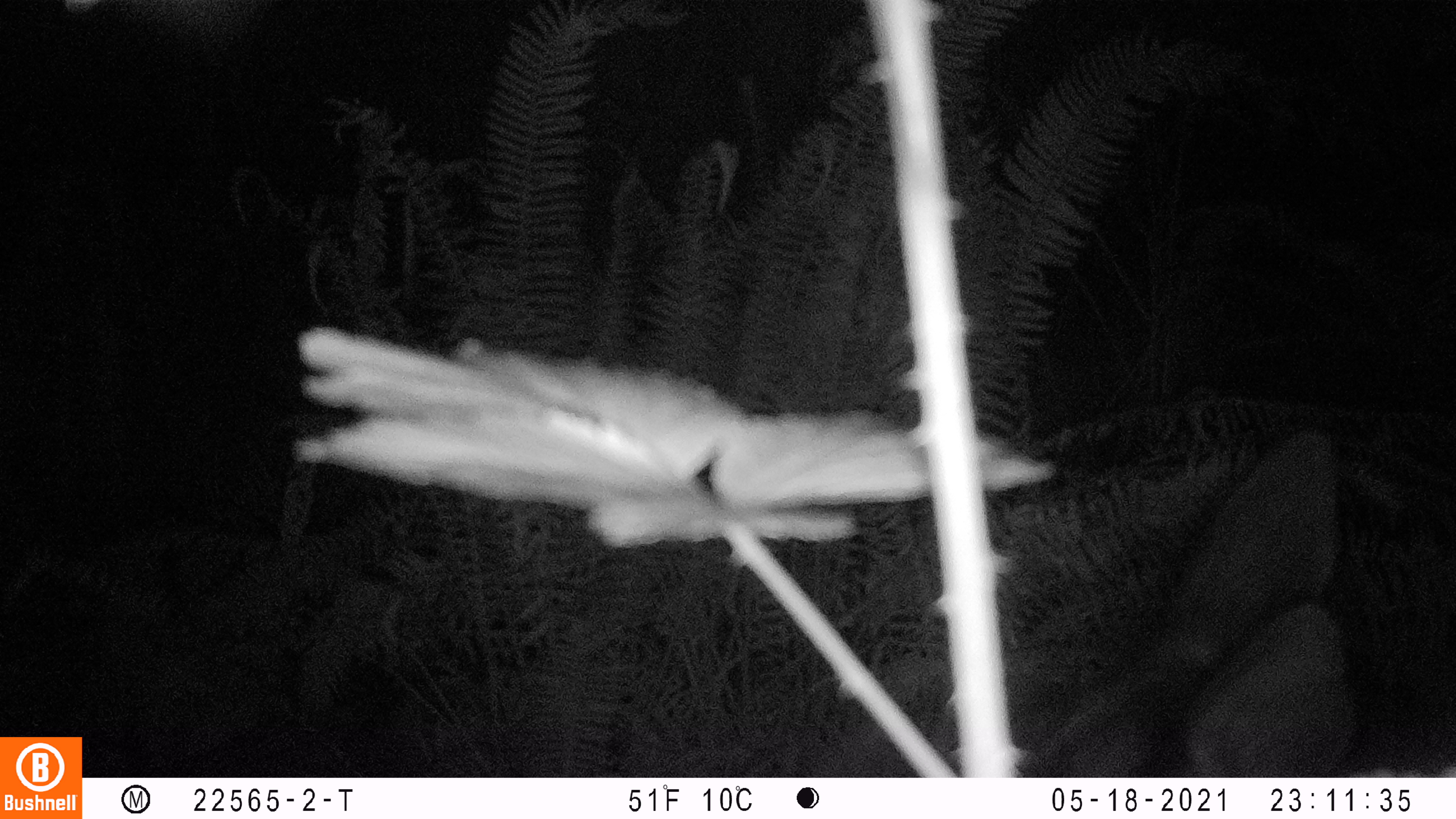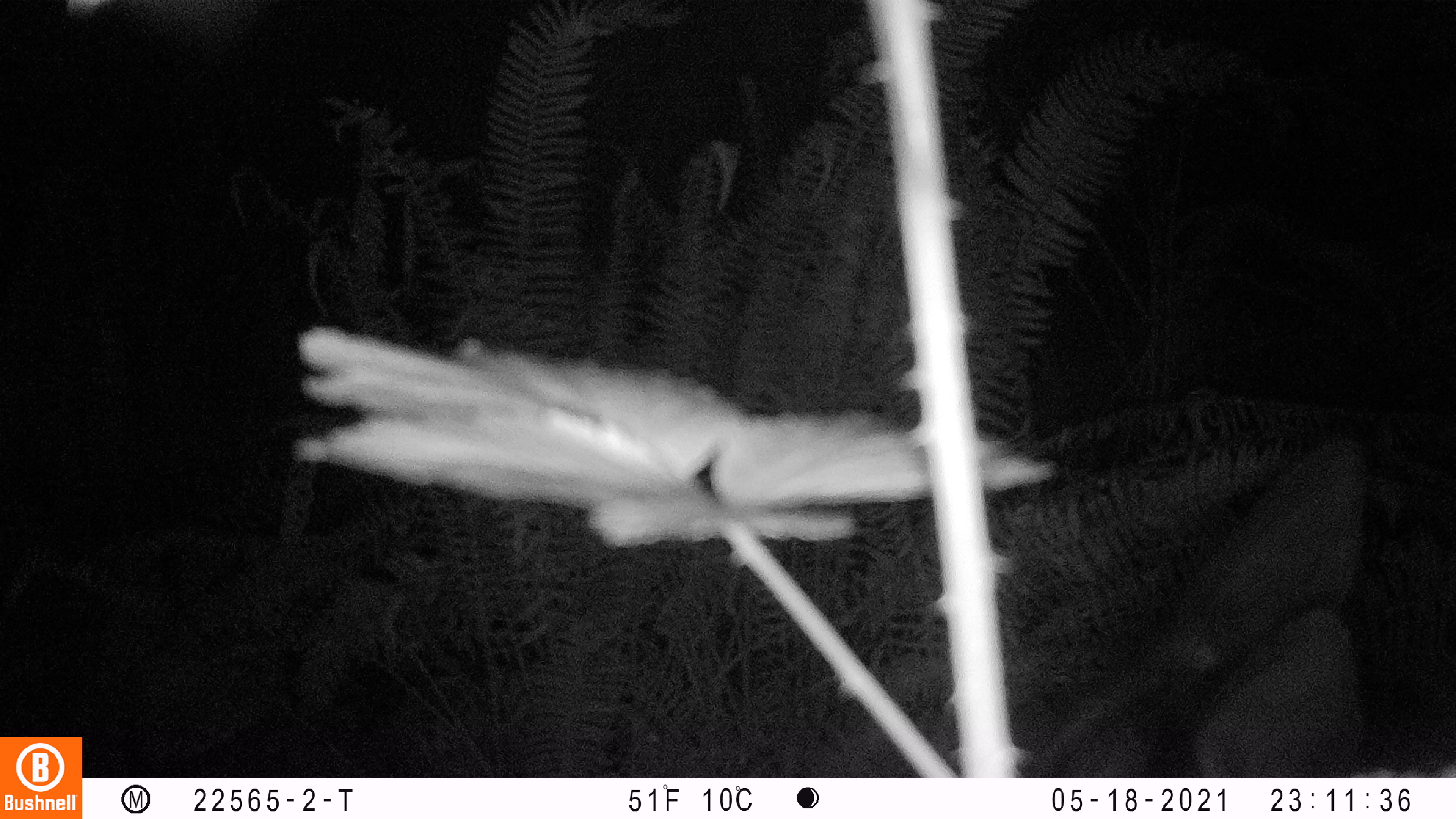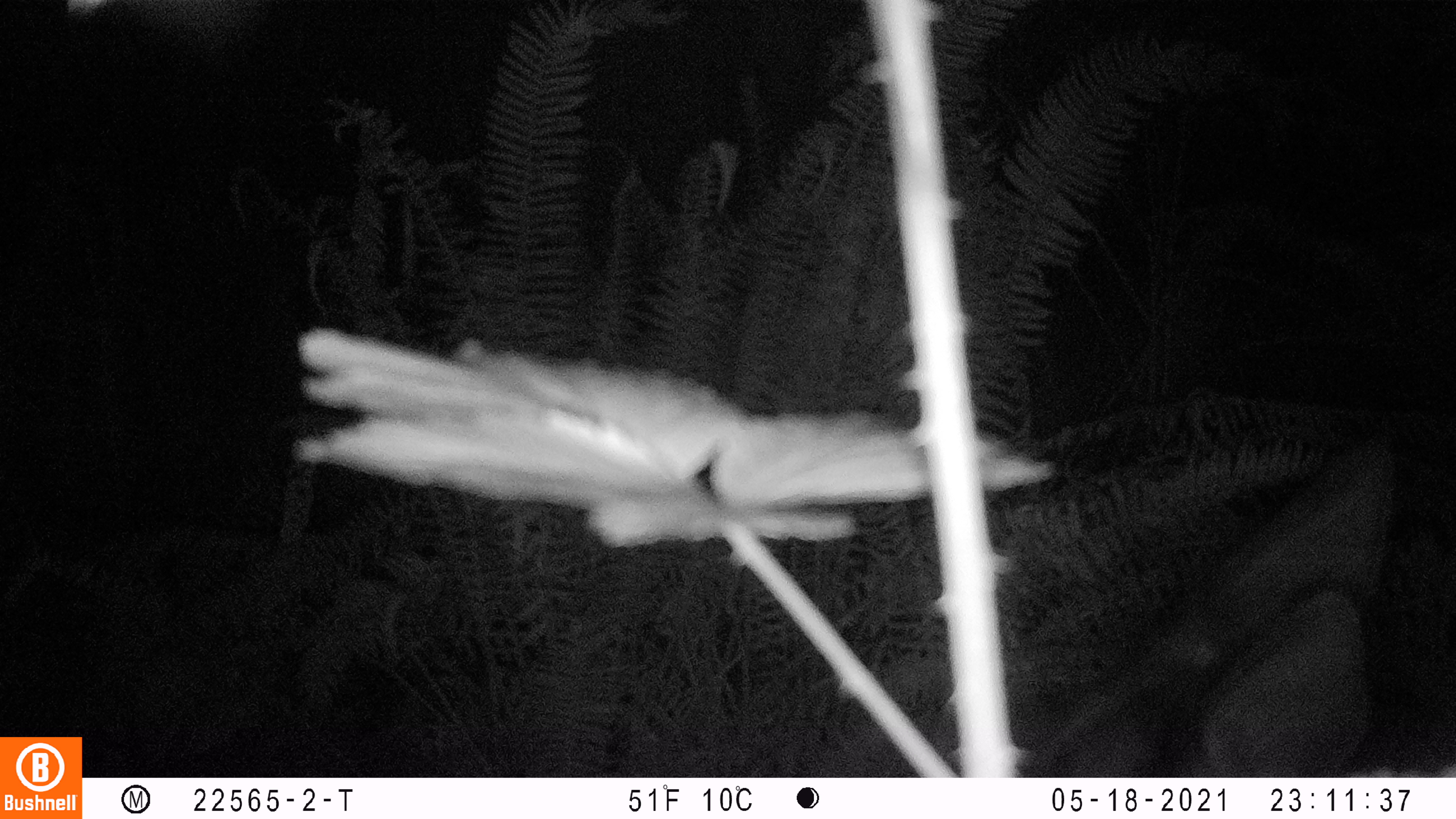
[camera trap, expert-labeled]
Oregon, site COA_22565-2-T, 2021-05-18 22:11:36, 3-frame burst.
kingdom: Animalia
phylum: Chordata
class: Mammalia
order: Artiodactyla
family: Cervidae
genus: Cervus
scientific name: Cervus canadensis roosevelti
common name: roosevelt elk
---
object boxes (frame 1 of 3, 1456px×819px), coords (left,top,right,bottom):
roosevelt elk: (929,421,1365,776)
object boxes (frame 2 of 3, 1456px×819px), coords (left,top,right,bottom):
roosevelt elk: (1011,427,1381,775)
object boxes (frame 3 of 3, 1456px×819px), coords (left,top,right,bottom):
roosevelt elk: (1011,425,1401,776)